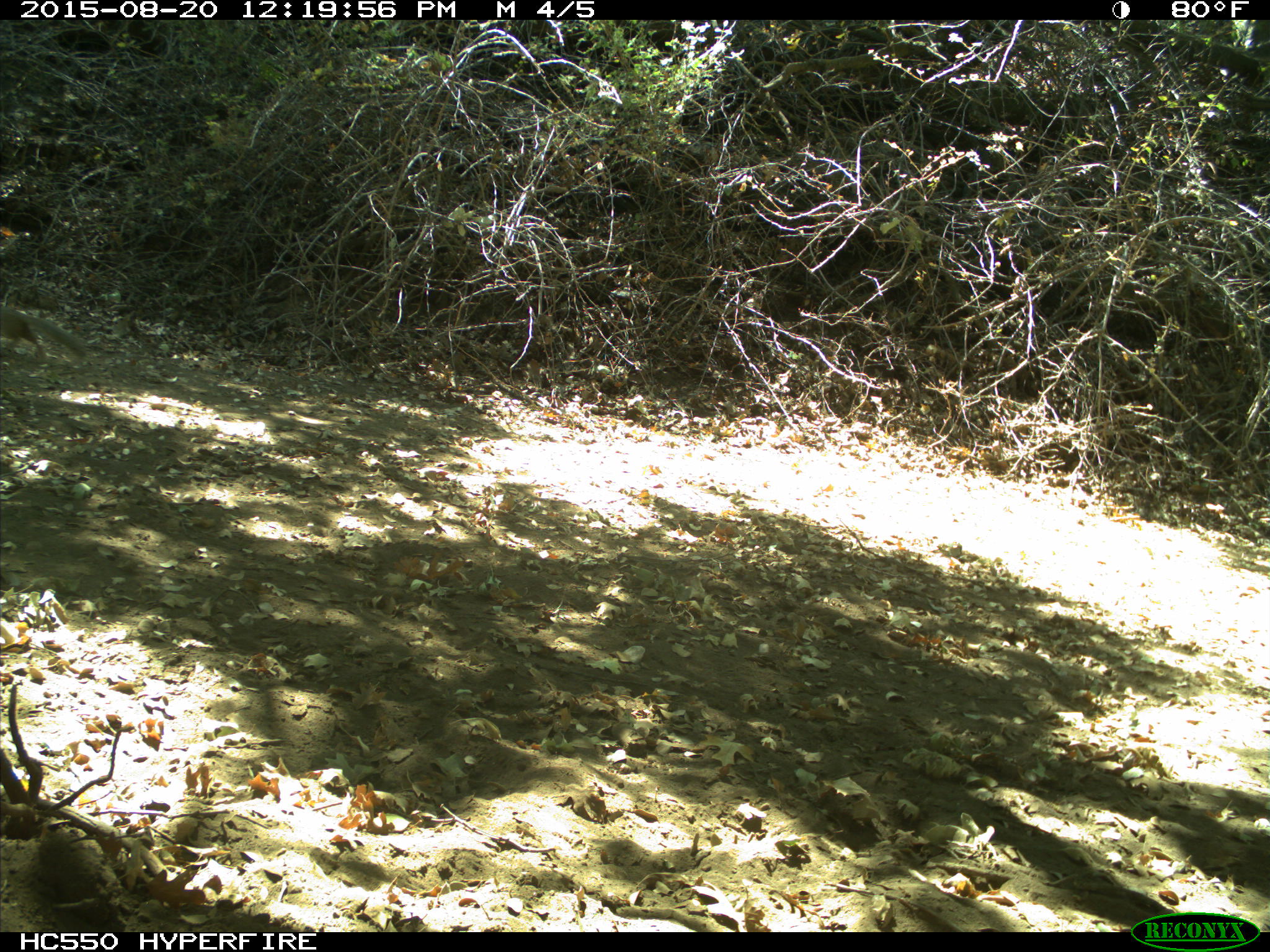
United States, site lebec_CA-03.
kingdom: Animalia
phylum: Chordata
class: Mammalia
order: Rodentia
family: Sciuridae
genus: Otospermophilus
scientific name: Otospermophilus beecheyi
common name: california ground squirrel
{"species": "Otospermophilus beecheyi (california ground squirrel)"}